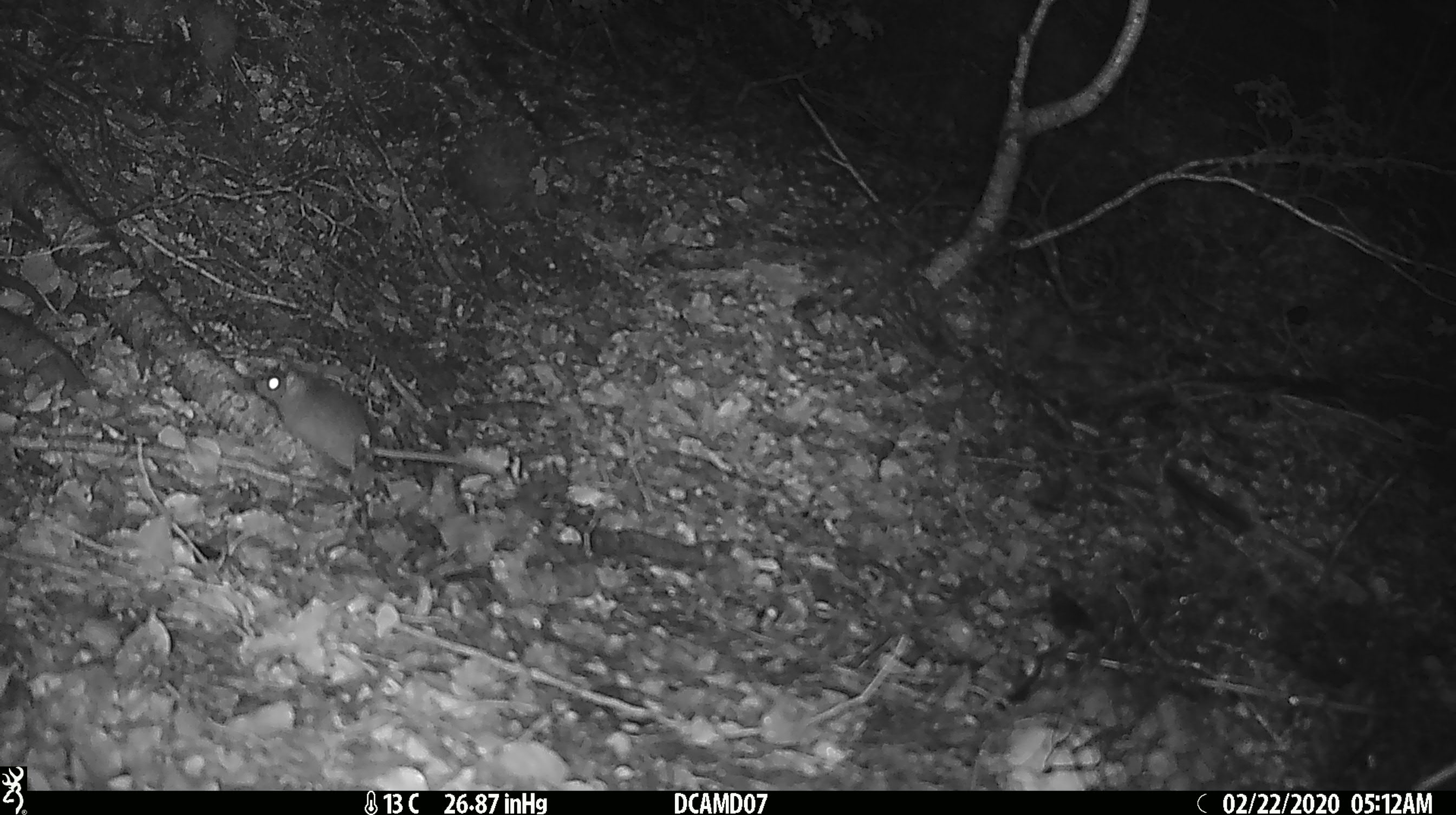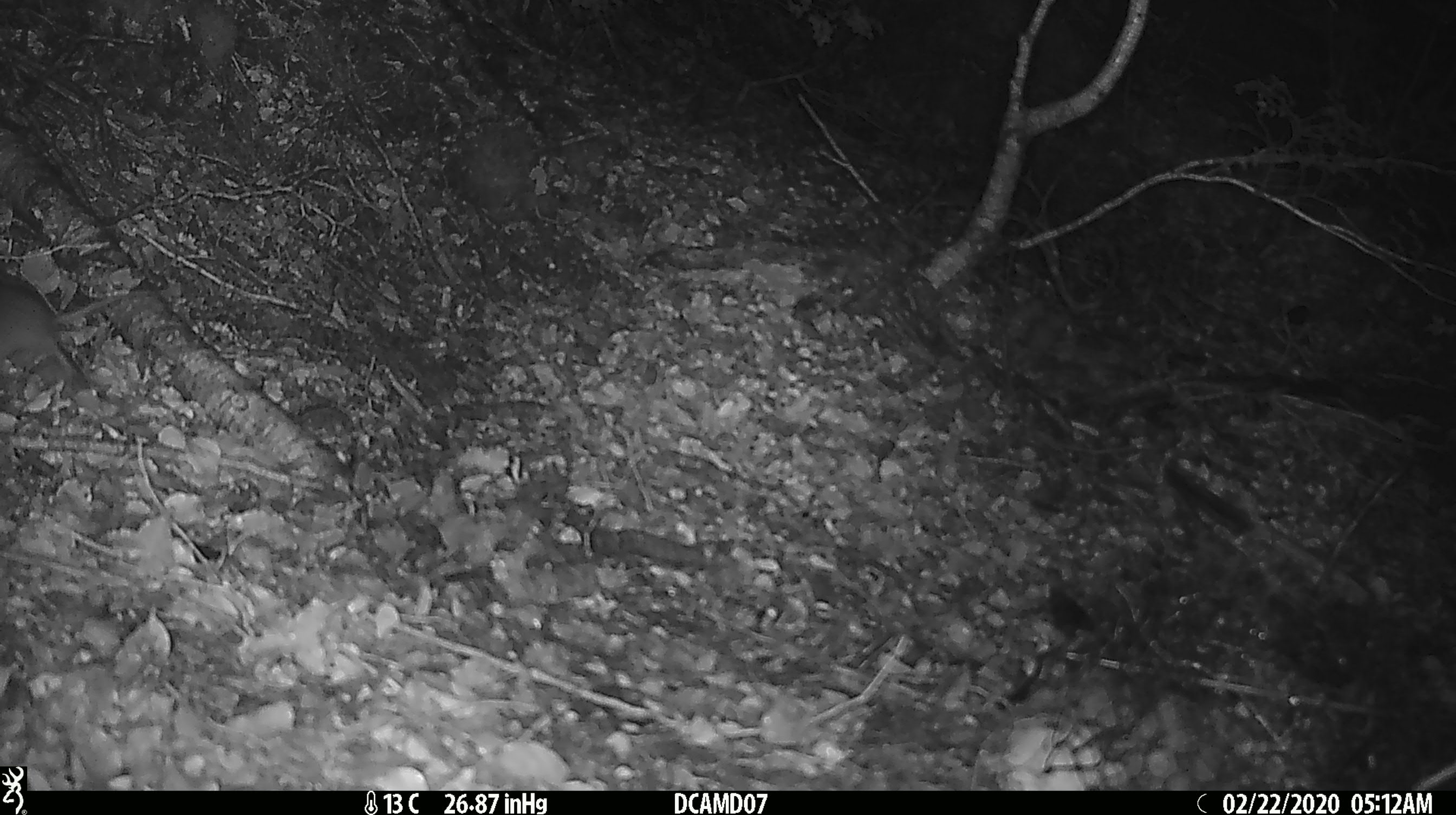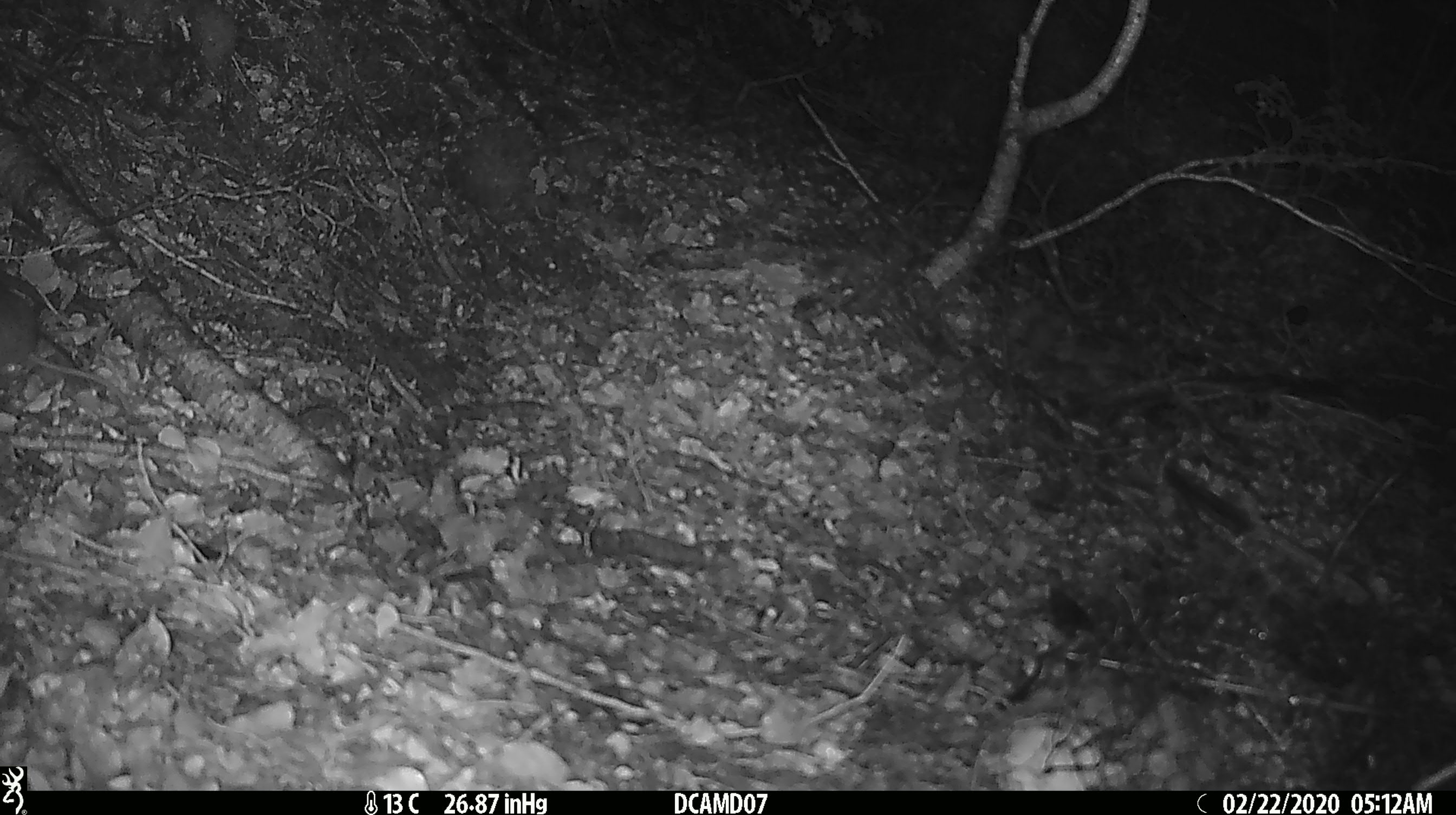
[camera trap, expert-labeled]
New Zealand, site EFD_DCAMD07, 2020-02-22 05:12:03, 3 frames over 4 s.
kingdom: Animalia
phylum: Chordata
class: Mammalia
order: Rodentia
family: Muridae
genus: Mus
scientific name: Mus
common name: mouse